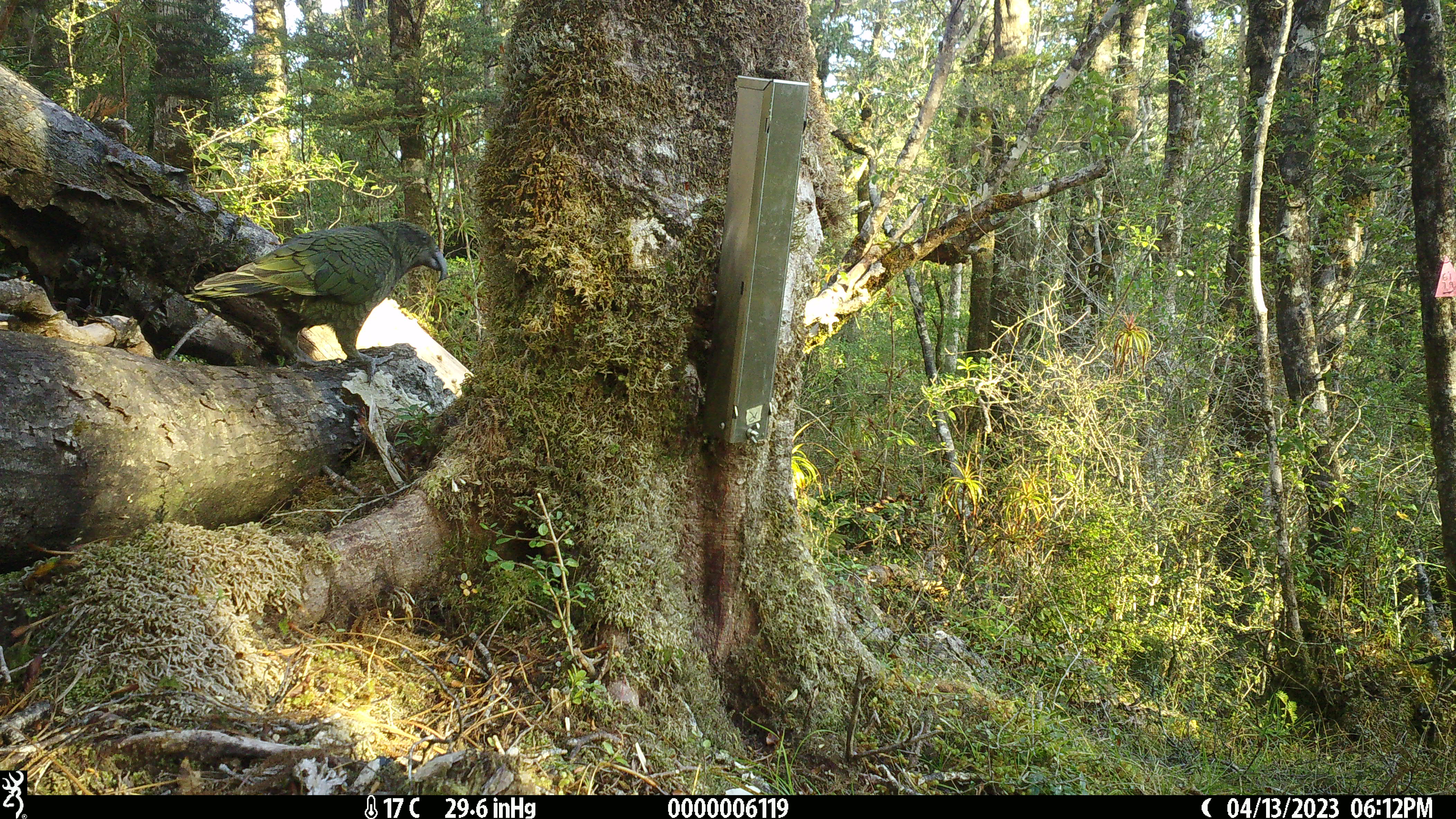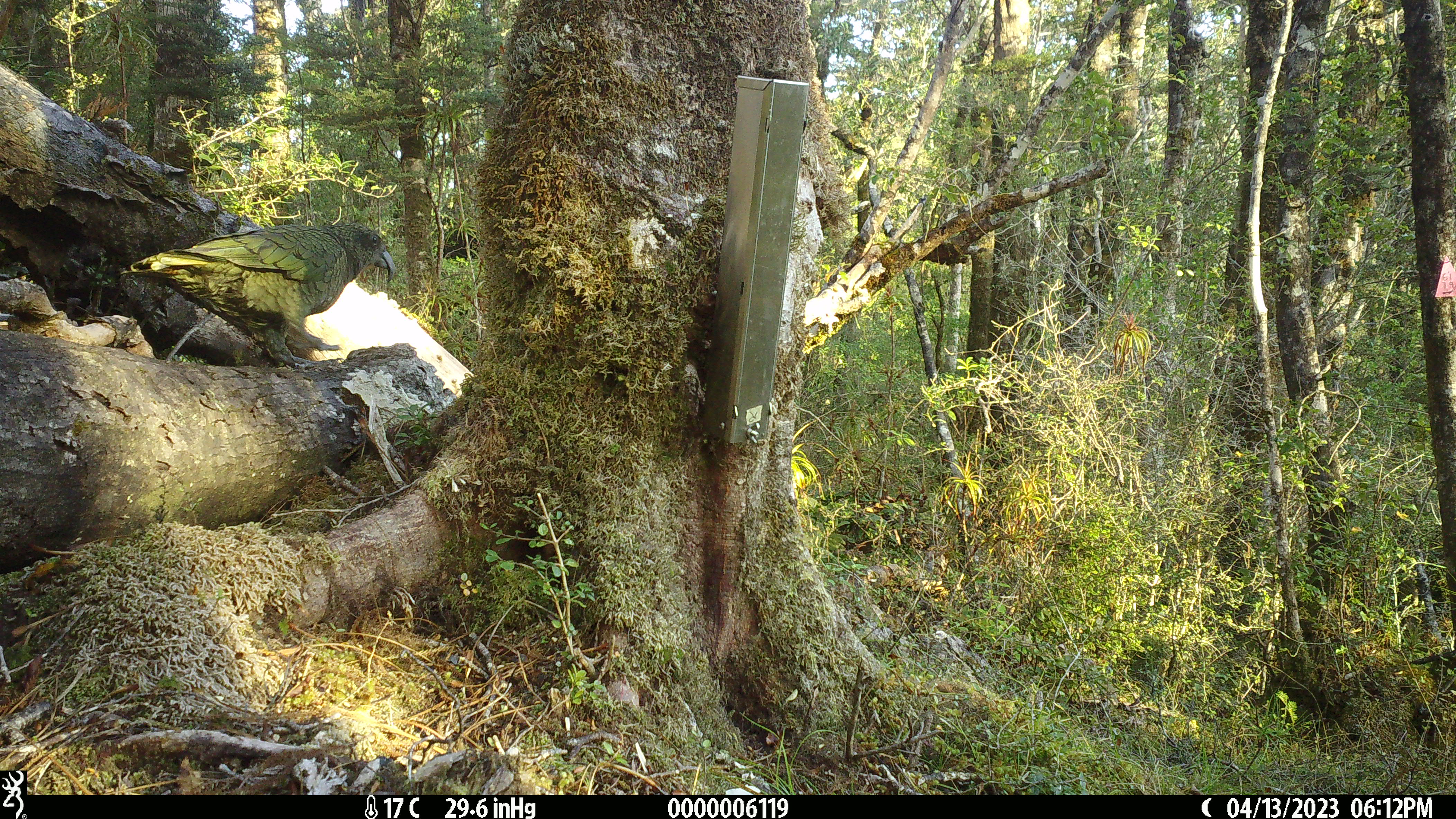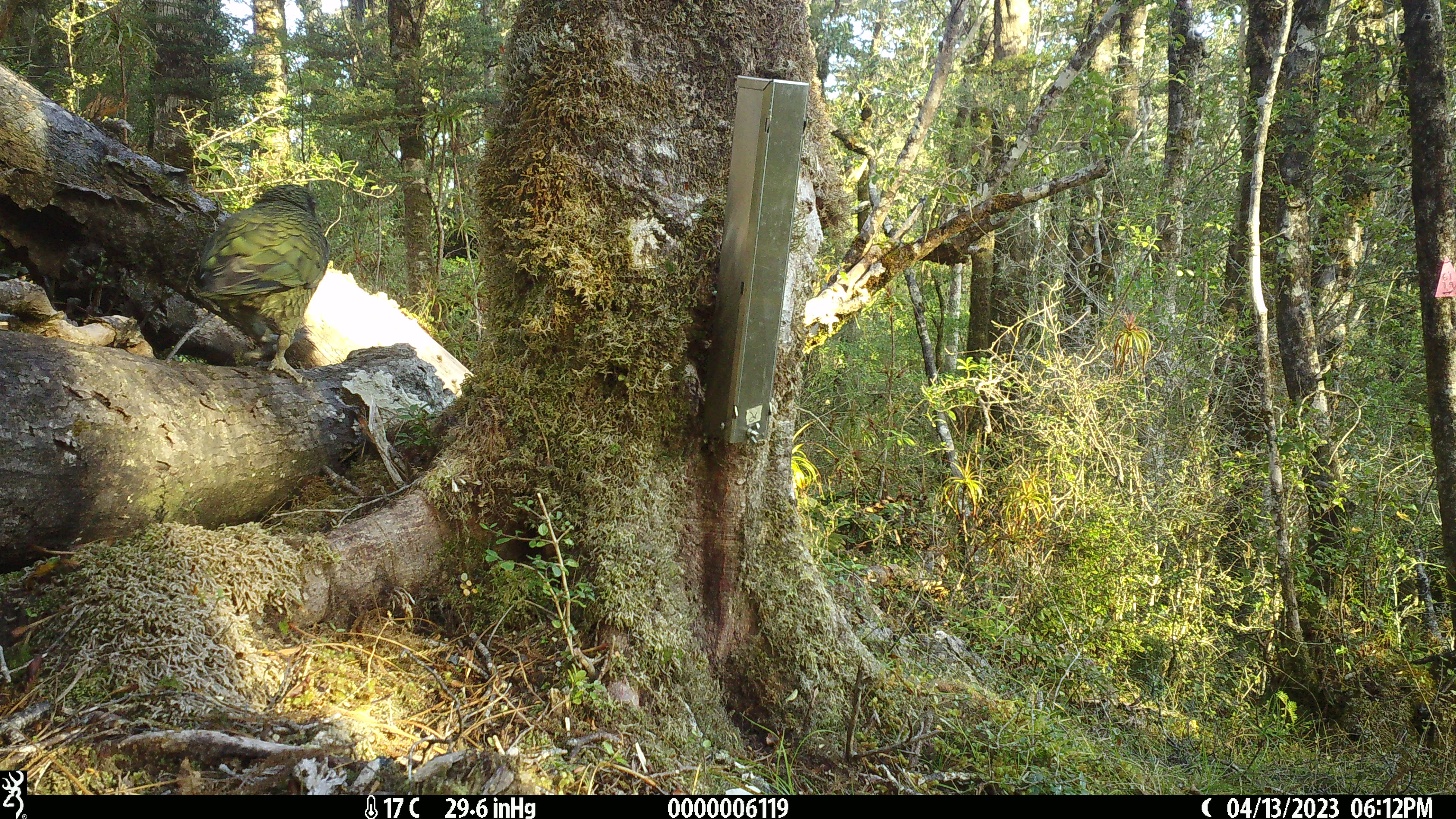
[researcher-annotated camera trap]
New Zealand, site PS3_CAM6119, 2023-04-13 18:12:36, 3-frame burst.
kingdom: Animalia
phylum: Chordata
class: Aves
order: Psittaciformes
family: Strigopidae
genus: Nestor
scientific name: Nestor notabilis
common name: kea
Kea (Nestor notabilis).